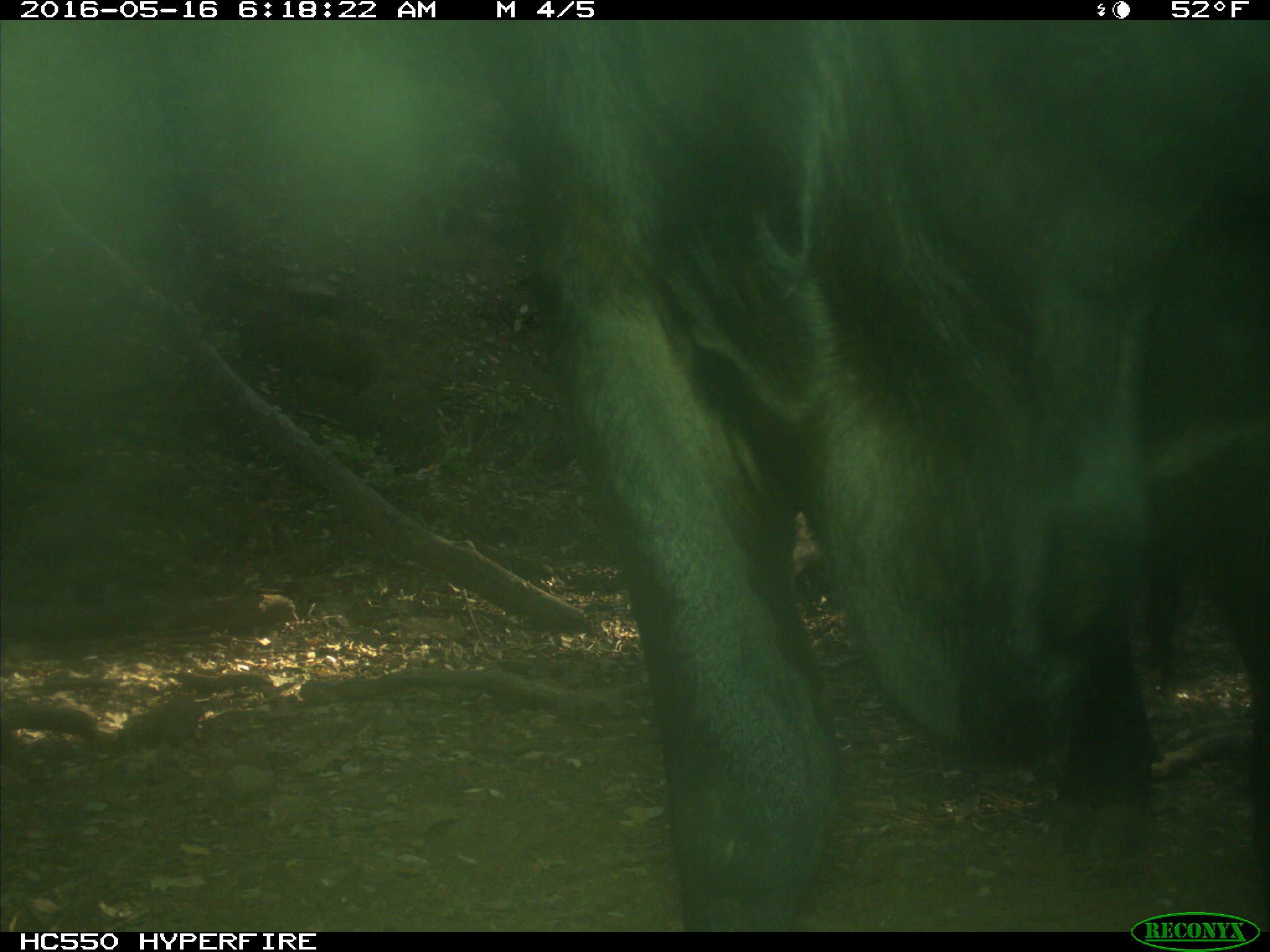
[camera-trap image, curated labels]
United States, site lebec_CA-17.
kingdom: Animalia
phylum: Chordata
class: Mammalia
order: Artiodactyla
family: Bovidae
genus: Bos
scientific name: Bos taurus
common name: domestic cow